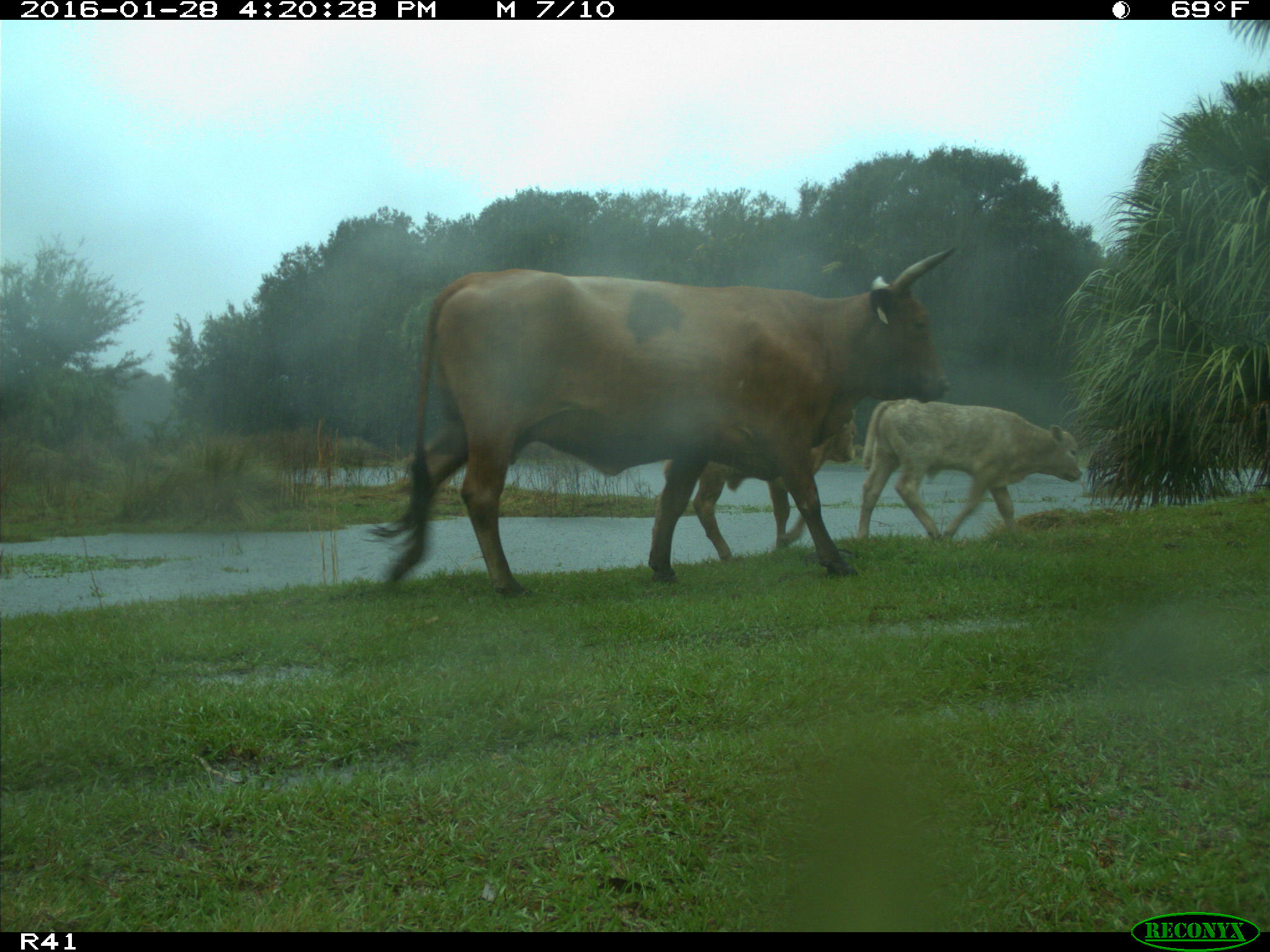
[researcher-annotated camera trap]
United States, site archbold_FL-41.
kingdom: Animalia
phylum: Chordata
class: Mammalia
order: Artiodactyla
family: Bovidae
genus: Bos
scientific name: Bos taurus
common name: domestic cow